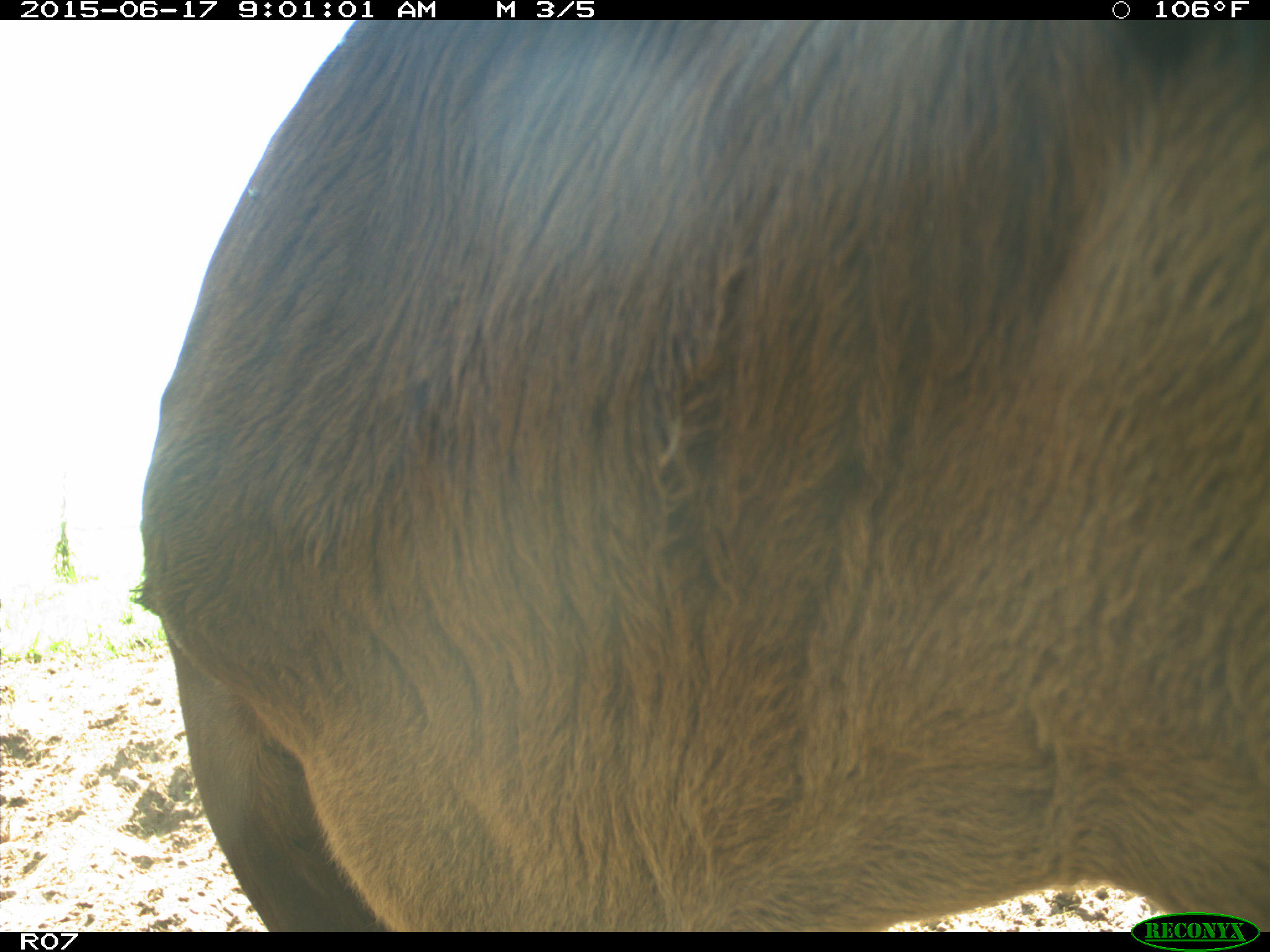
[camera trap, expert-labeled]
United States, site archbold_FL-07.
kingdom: Animalia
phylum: Chordata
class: Mammalia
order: Artiodactyla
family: Bovidae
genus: Bos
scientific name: Bos taurus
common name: domestic cow